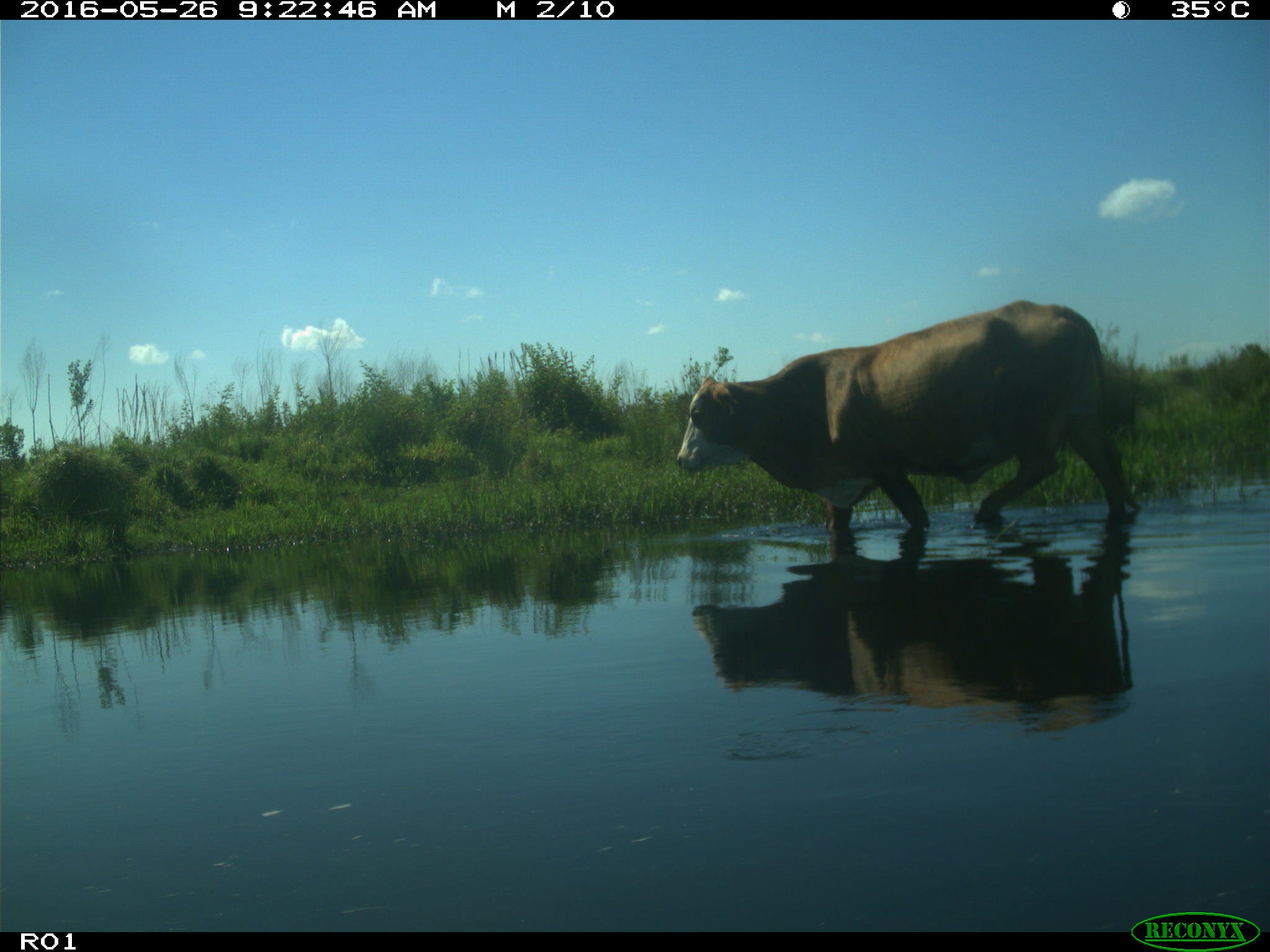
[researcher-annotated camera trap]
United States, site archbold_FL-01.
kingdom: Animalia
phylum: Chordata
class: Mammalia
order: Artiodactyla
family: Bovidae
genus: Bos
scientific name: Bos taurus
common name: domestic cow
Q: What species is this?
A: Bos taurus (domestic cow).